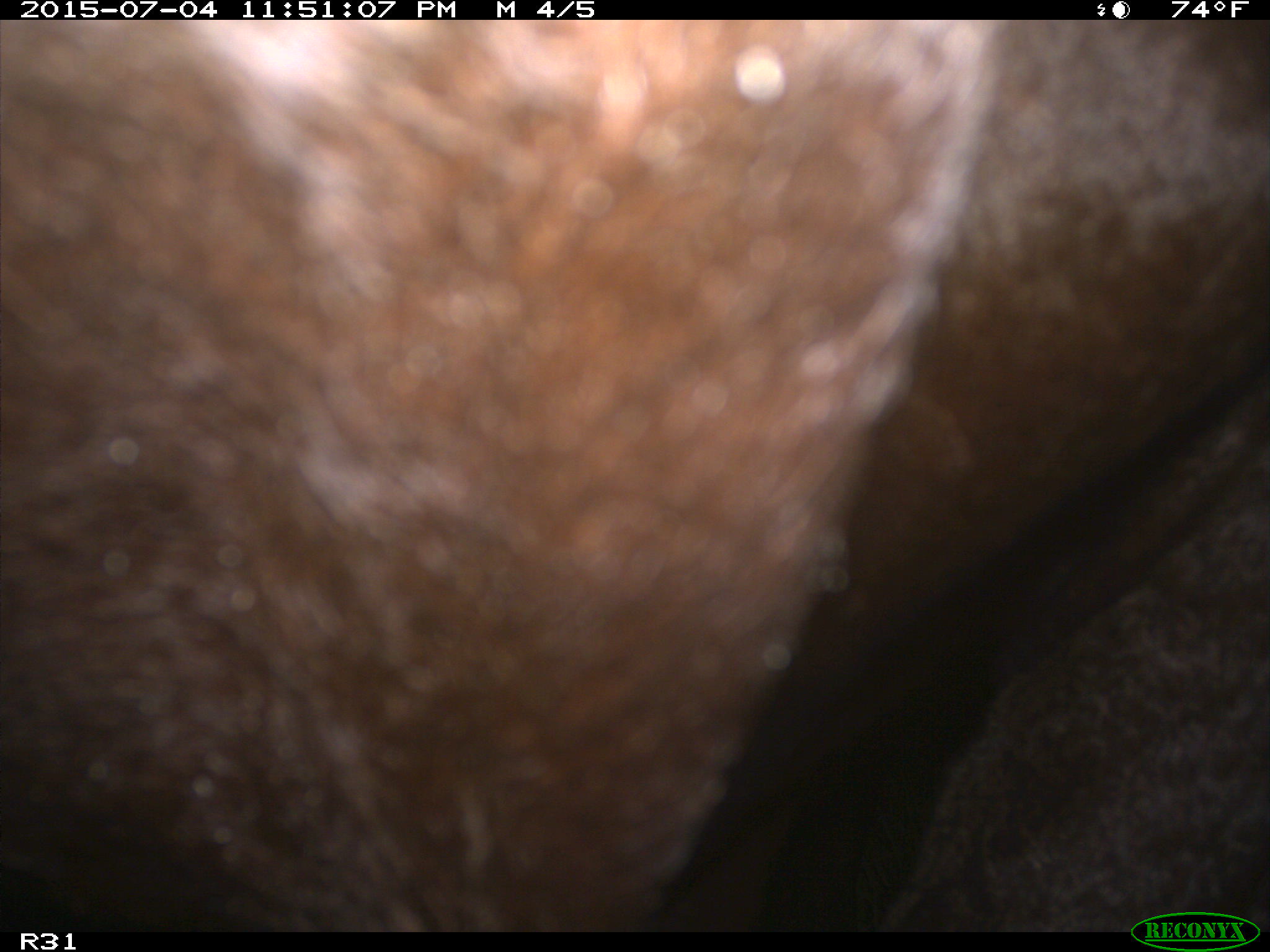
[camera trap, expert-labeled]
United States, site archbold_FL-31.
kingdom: Animalia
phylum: Chordata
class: Mammalia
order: Artiodactyla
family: Bovidae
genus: Bos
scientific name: Bos taurus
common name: domestic cow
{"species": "Bos taurus (domestic cow)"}